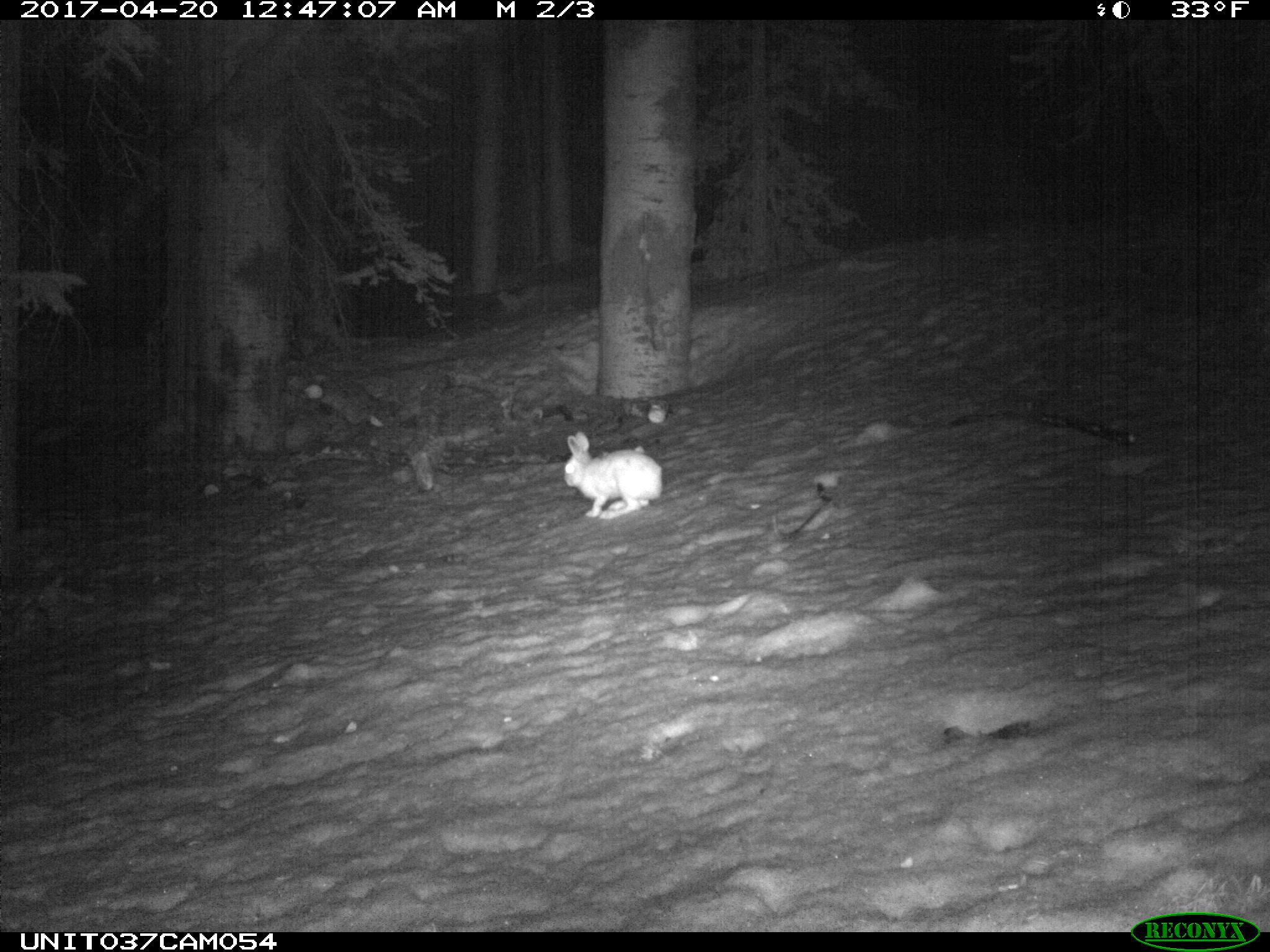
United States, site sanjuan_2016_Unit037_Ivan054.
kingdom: Animalia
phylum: Chordata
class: Mammalia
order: Lagomorpha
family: Leporidae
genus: Lepus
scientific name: Lepus americanus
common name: snowshoe hare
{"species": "Lepus americanus (snowshoe hare)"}